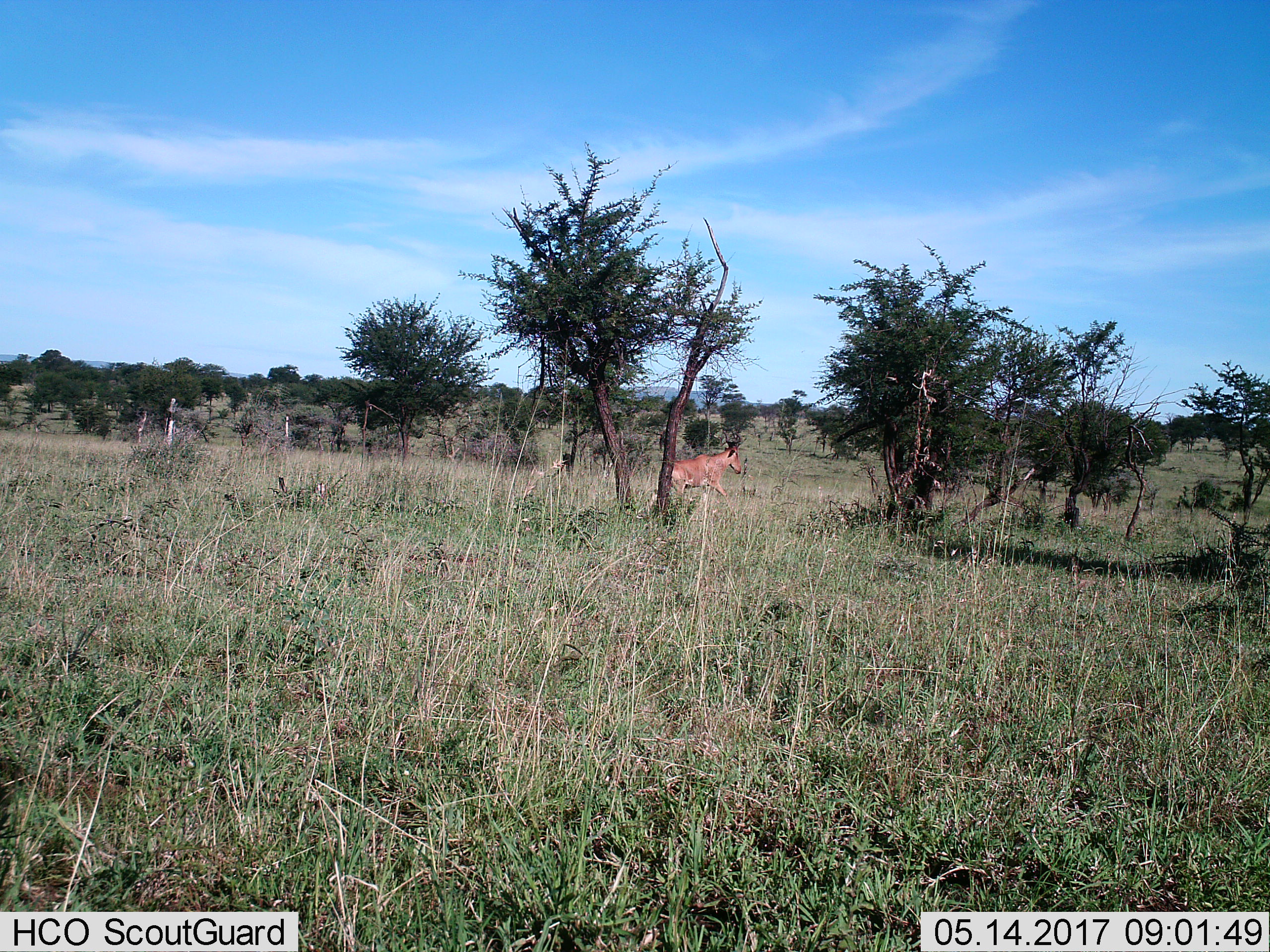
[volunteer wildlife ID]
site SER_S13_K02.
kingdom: Animalia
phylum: Chordata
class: Mammalia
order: Artiodactyla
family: Bovidae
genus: Alcelaphus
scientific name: Alcelaphus buselaphus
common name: hartebeest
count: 1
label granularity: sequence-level